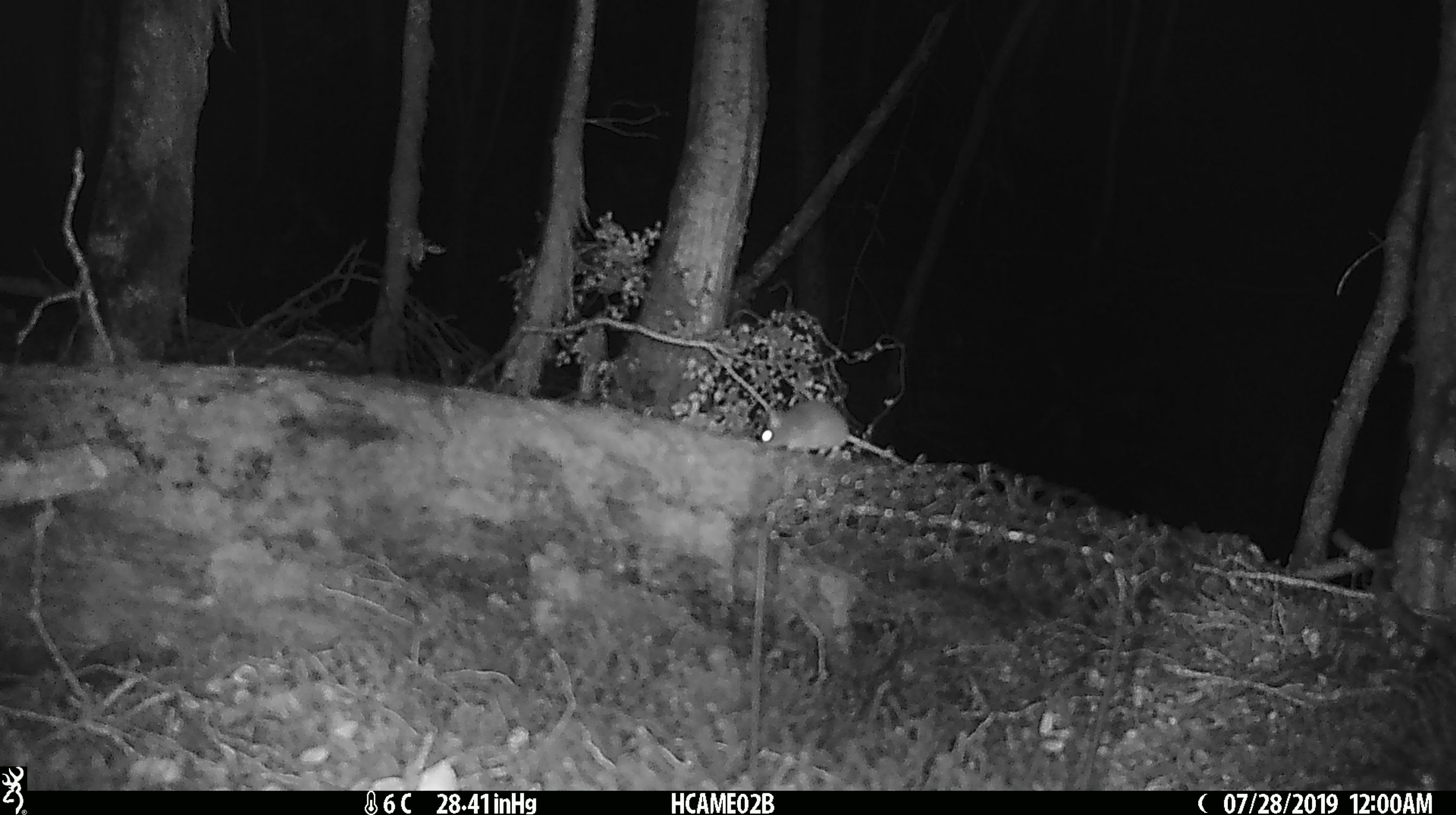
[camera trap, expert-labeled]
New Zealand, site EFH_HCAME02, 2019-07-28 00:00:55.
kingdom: Animalia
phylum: Chordata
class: Mammalia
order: Rodentia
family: Muridae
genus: Mus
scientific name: Mus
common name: mouse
Mouse (Mus).